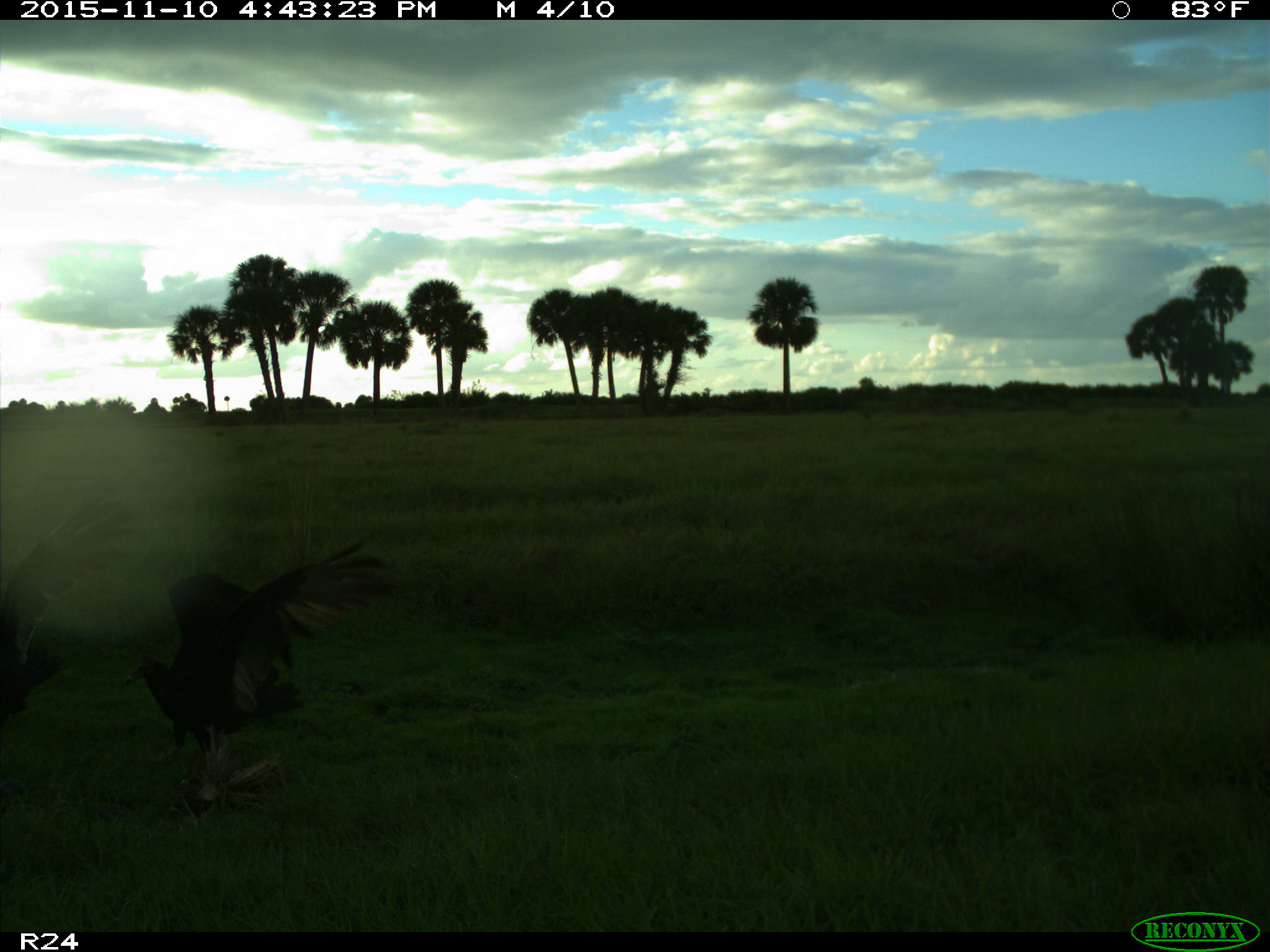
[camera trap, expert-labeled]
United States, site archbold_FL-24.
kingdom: Animalia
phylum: Chordata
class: Aves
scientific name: Aves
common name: birds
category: unidentified bird